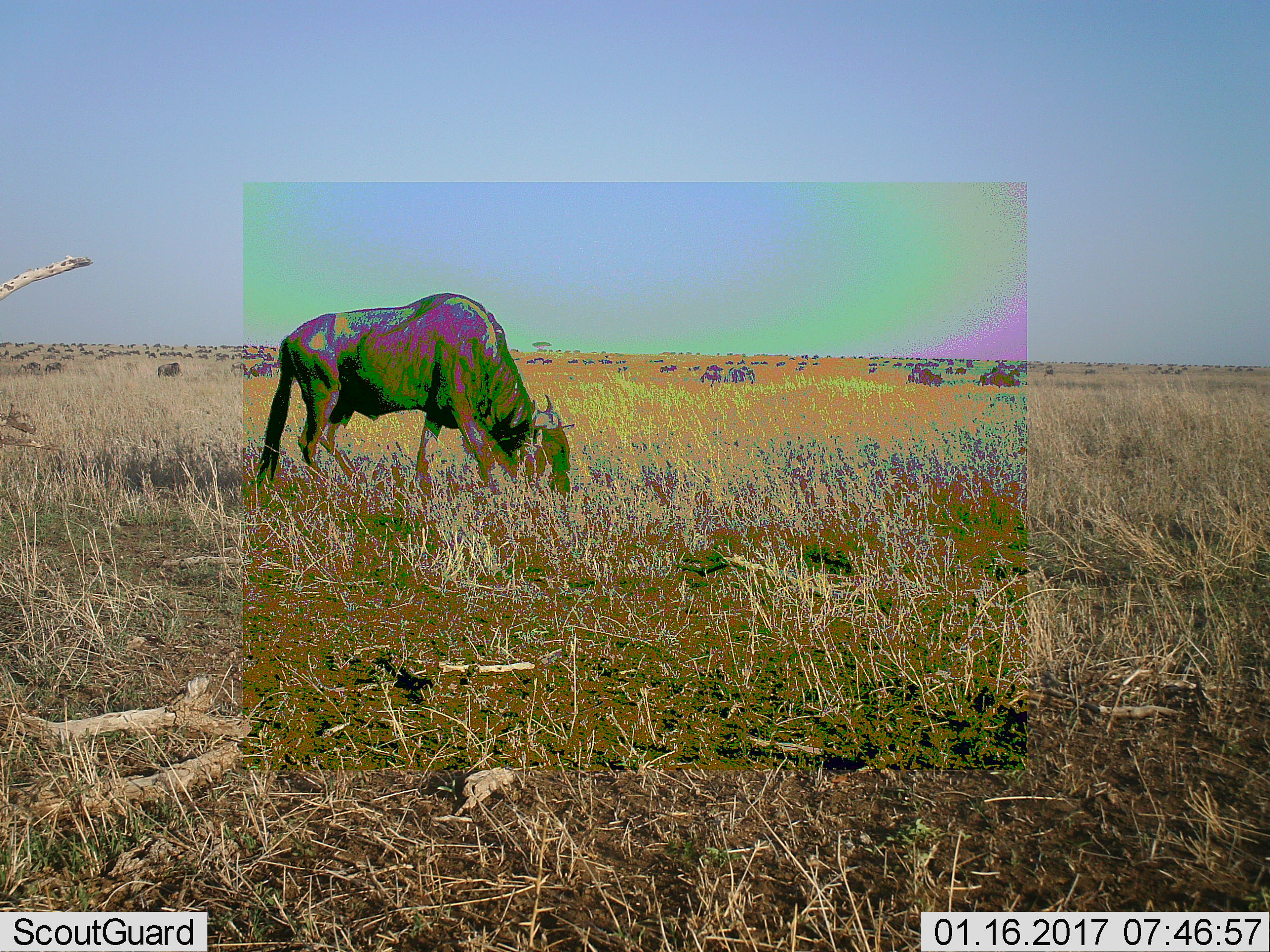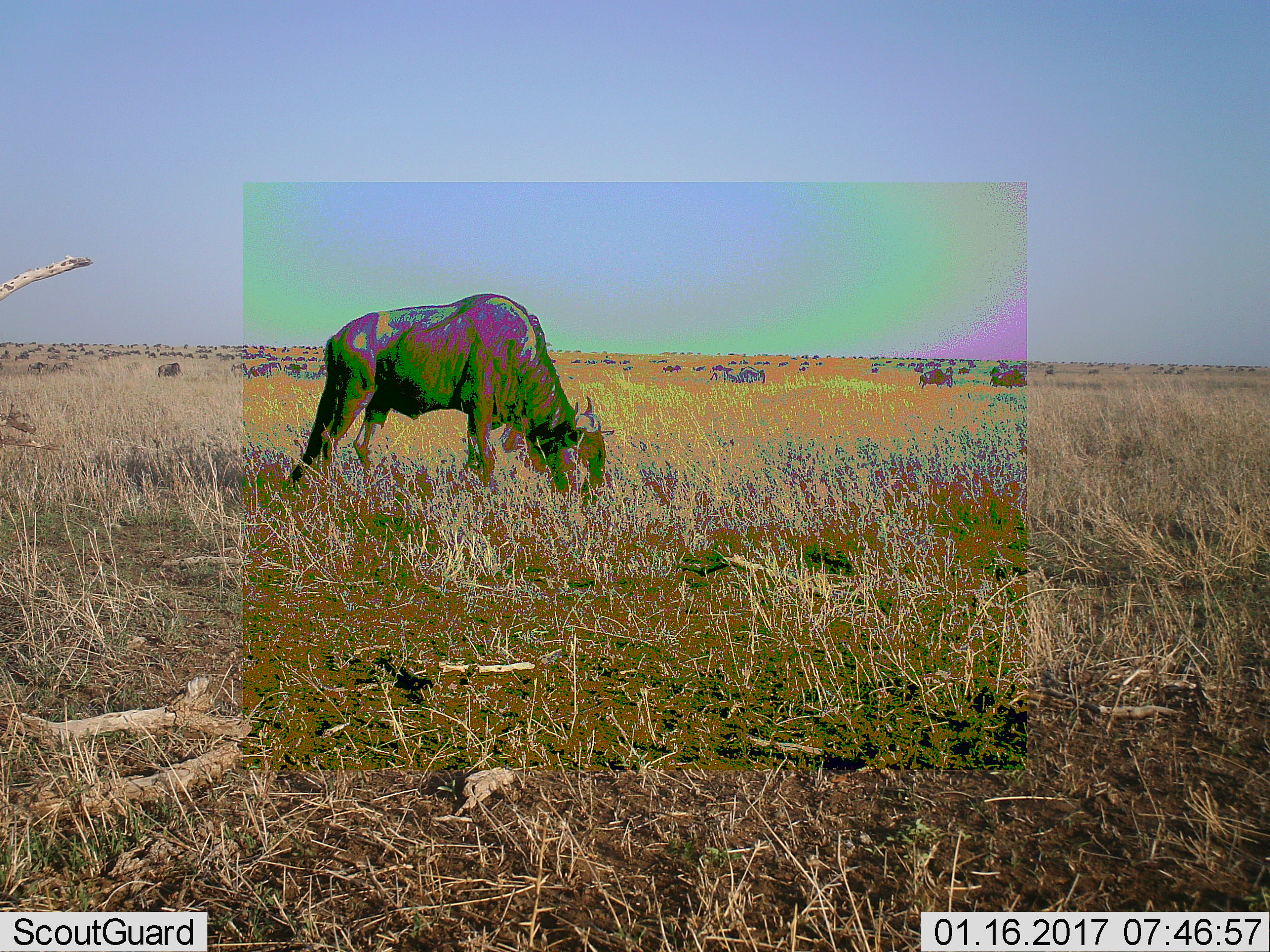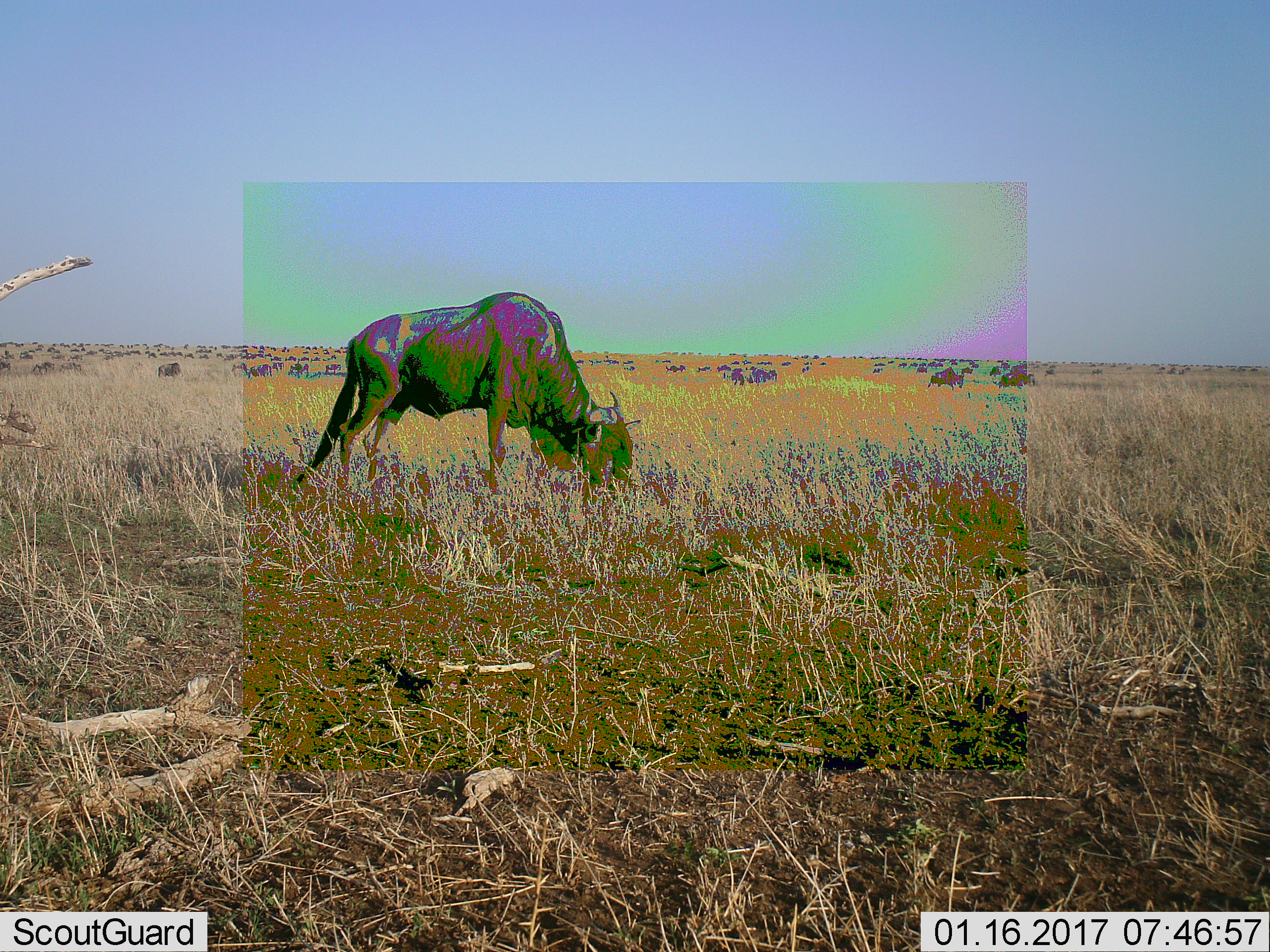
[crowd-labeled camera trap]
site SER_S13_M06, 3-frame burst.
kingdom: Animalia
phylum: Chordata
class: Mammalia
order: Artiodactyla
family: Bovidae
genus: Connochaetes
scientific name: Connochaetes taurinus taurinus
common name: blue wildebeest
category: wildebeestblue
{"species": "wildebeestblue (blue wildebeest) (Connochaetes taurinus taurinus)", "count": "51+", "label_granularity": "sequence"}